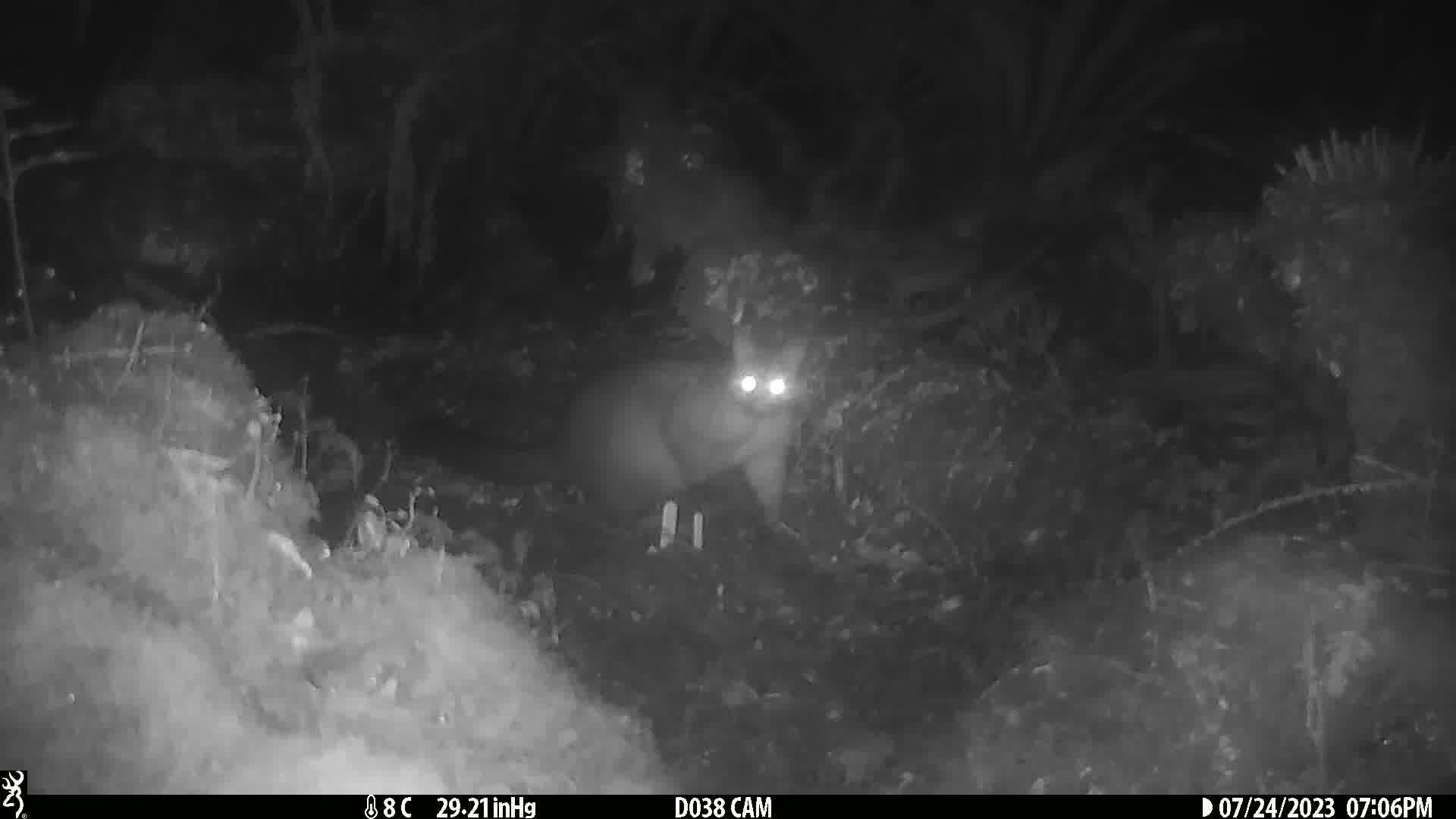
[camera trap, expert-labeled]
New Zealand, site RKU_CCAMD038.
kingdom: Animalia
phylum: Chordata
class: Mammalia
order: Diprotodontia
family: Phalangeridae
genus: Trichosurus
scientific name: Trichosurus vulpecula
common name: common brushtail possum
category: possum